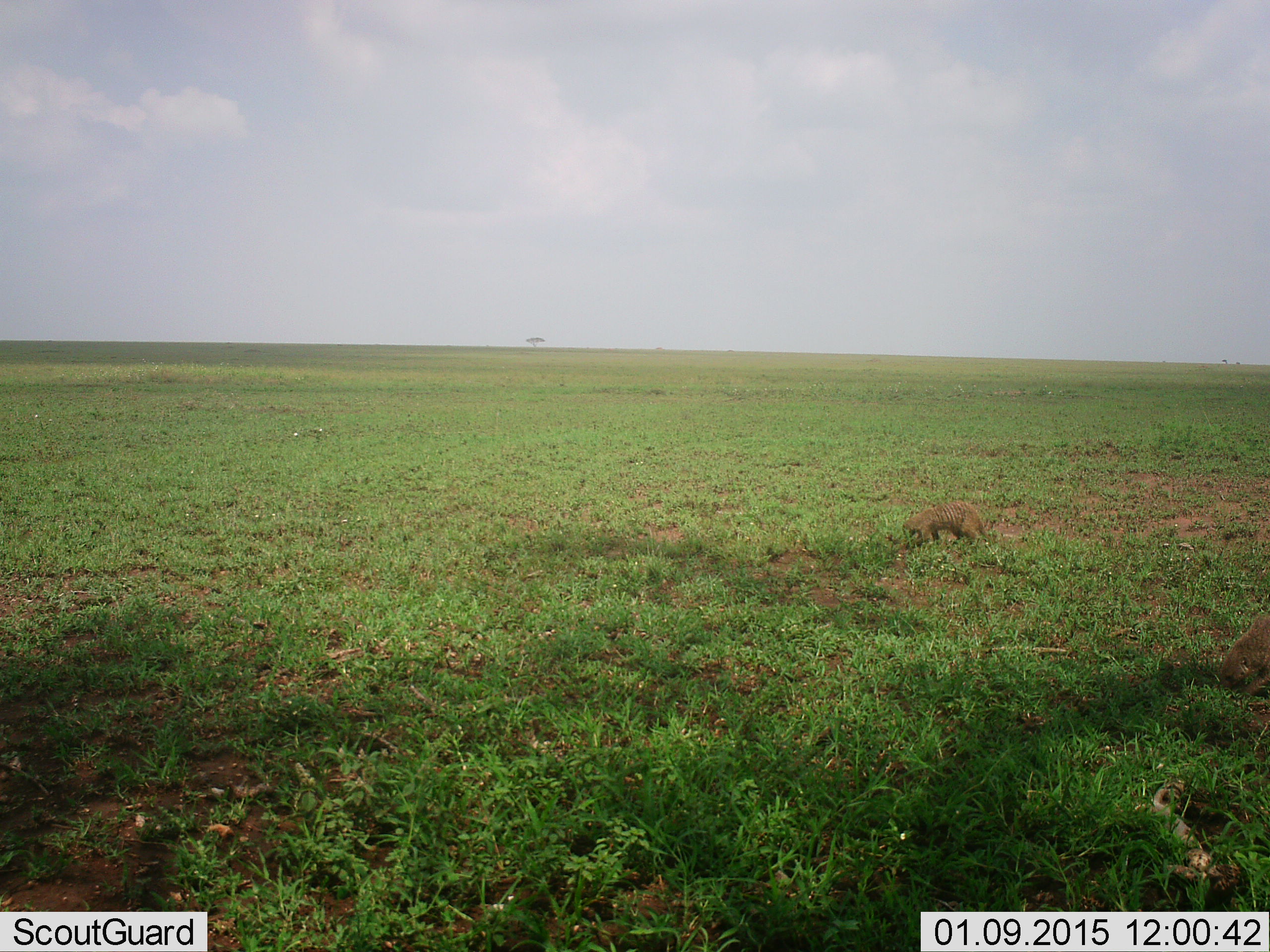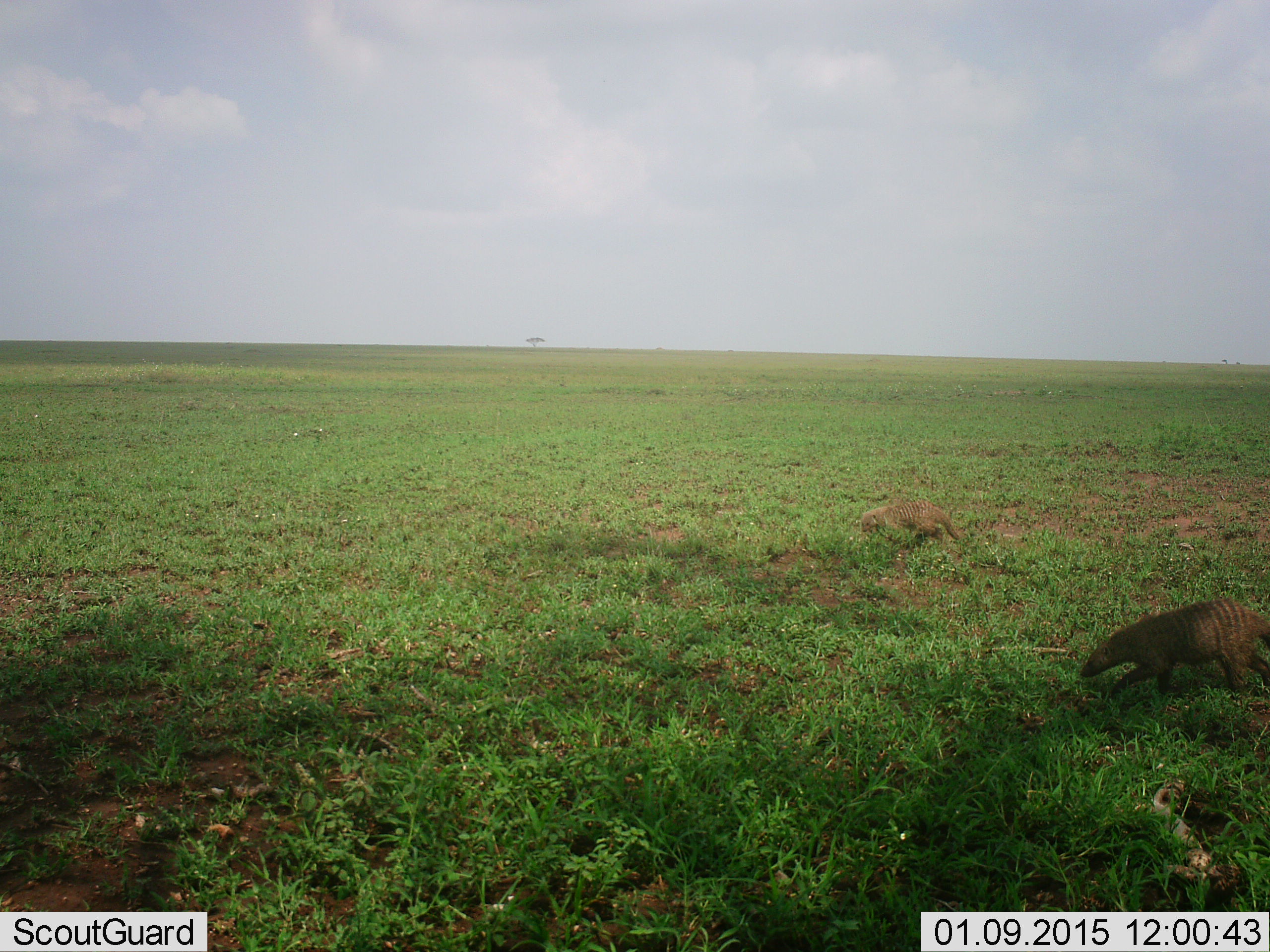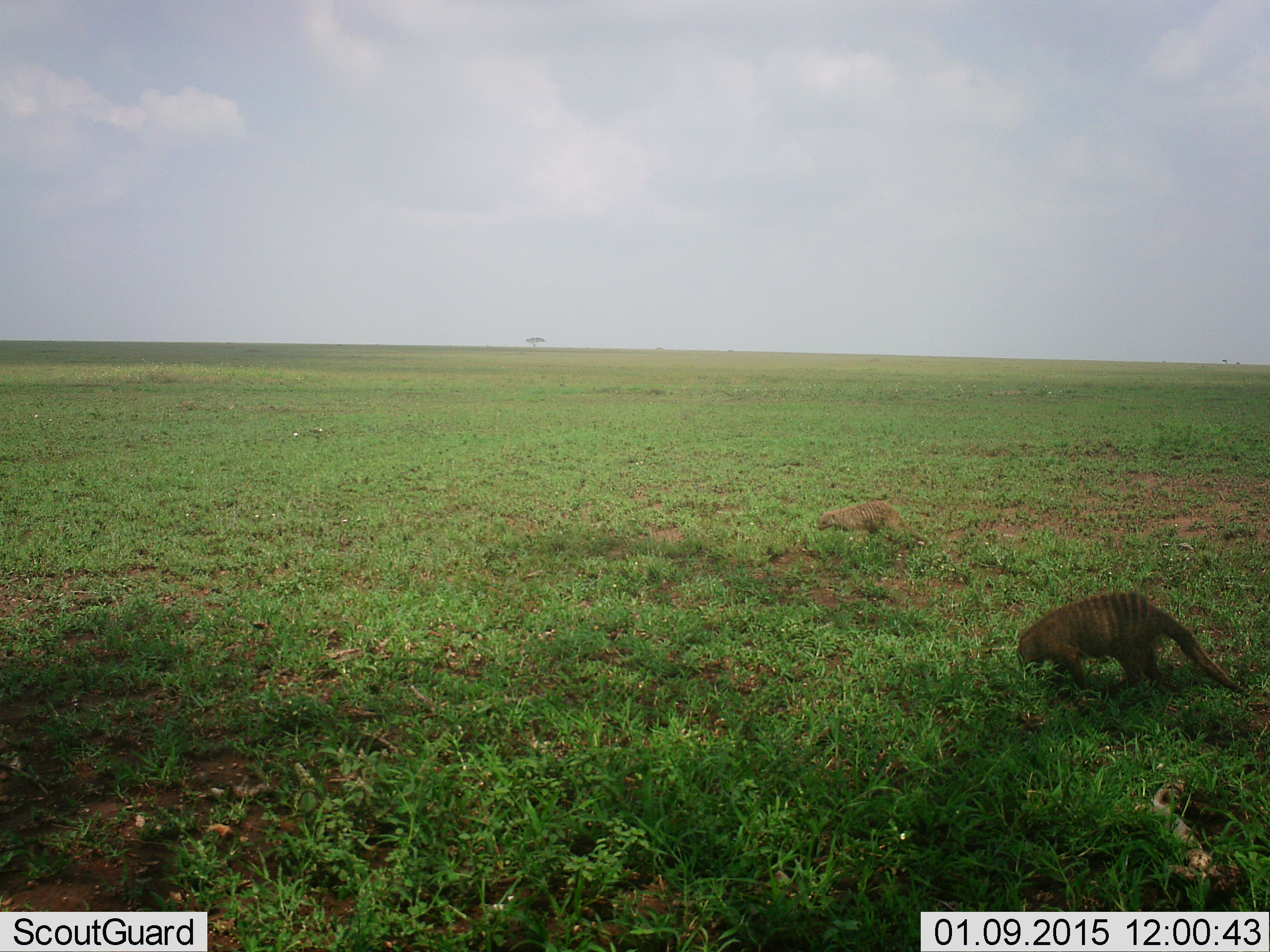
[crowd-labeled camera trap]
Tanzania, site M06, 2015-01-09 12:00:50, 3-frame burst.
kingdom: Animalia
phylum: Chordata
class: Mammalia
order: Carnivora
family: Herpestidae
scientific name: Herpestidae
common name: mongoose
Mongoose (Herpestidae), count 2. Behavior (volunteer vote fractions): standing 0%, resting 0%, moving 100%, interacting 0%. Young present (vote fraction): 0%. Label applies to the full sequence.